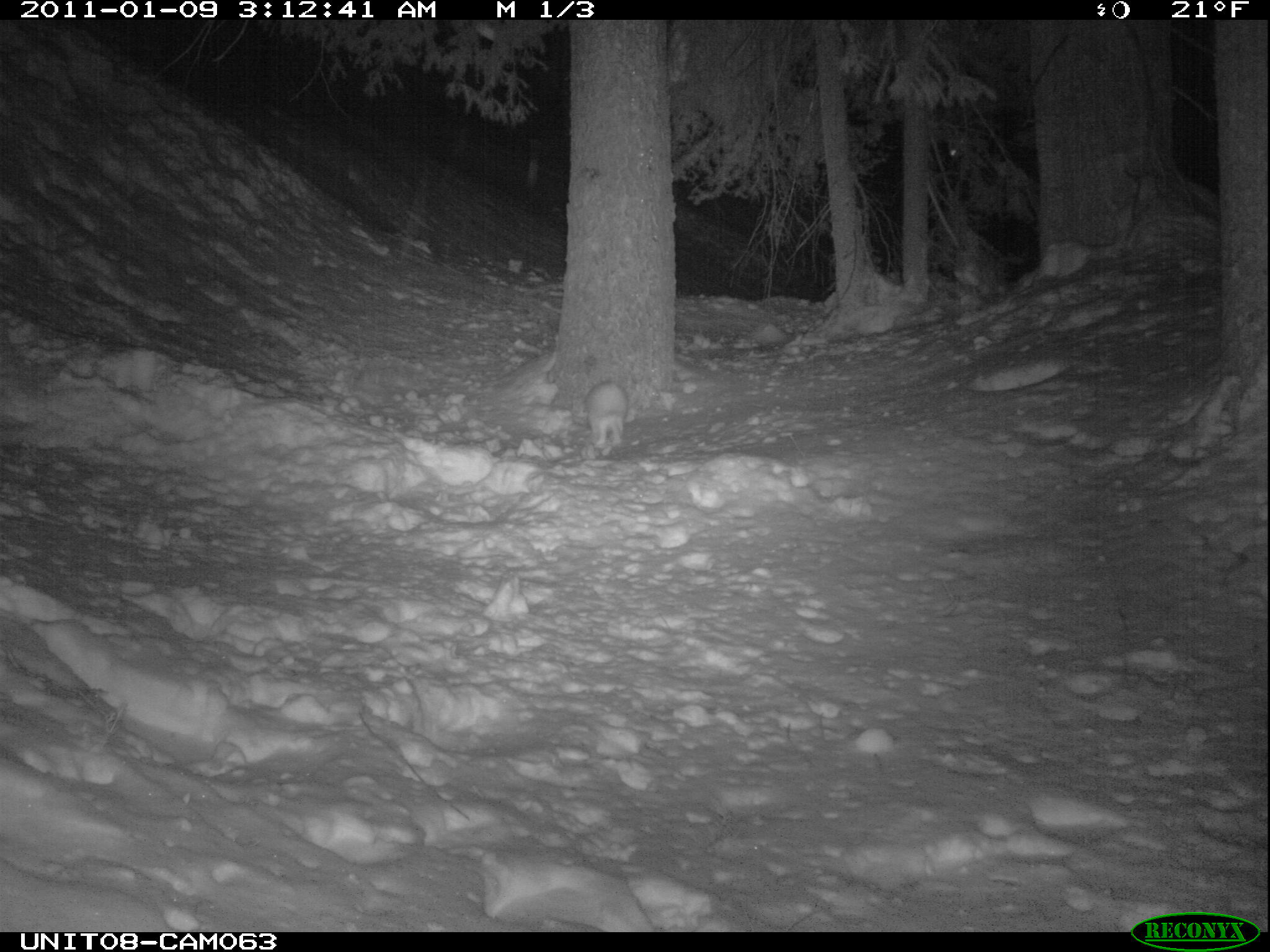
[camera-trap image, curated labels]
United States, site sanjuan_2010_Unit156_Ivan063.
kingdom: Animalia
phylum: Chordata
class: Mammalia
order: Lagomorpha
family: Leporidae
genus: Lepus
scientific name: Lepus americanus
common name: snowshoe hare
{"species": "Lepus americanus (snowshoe hare)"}